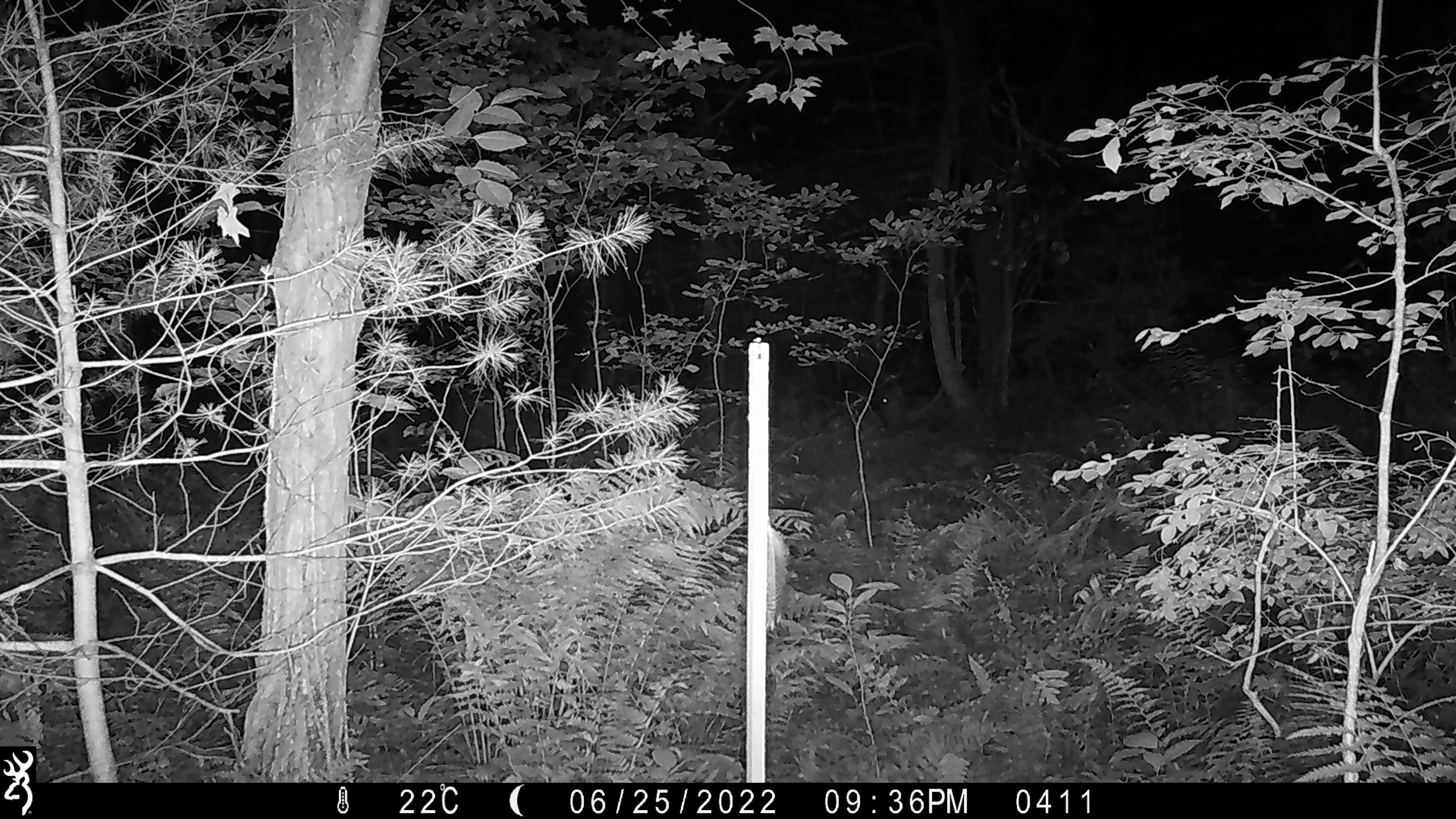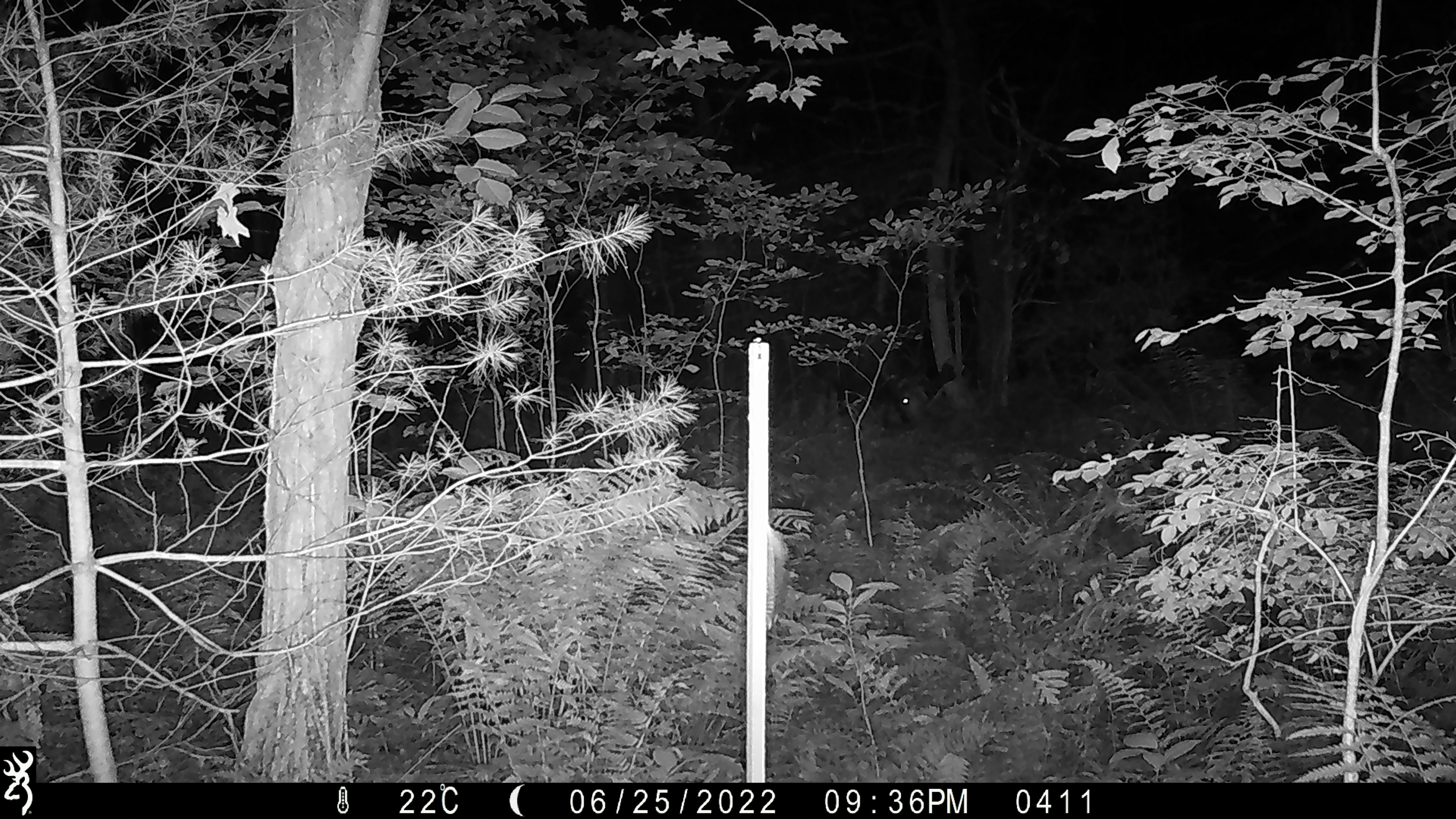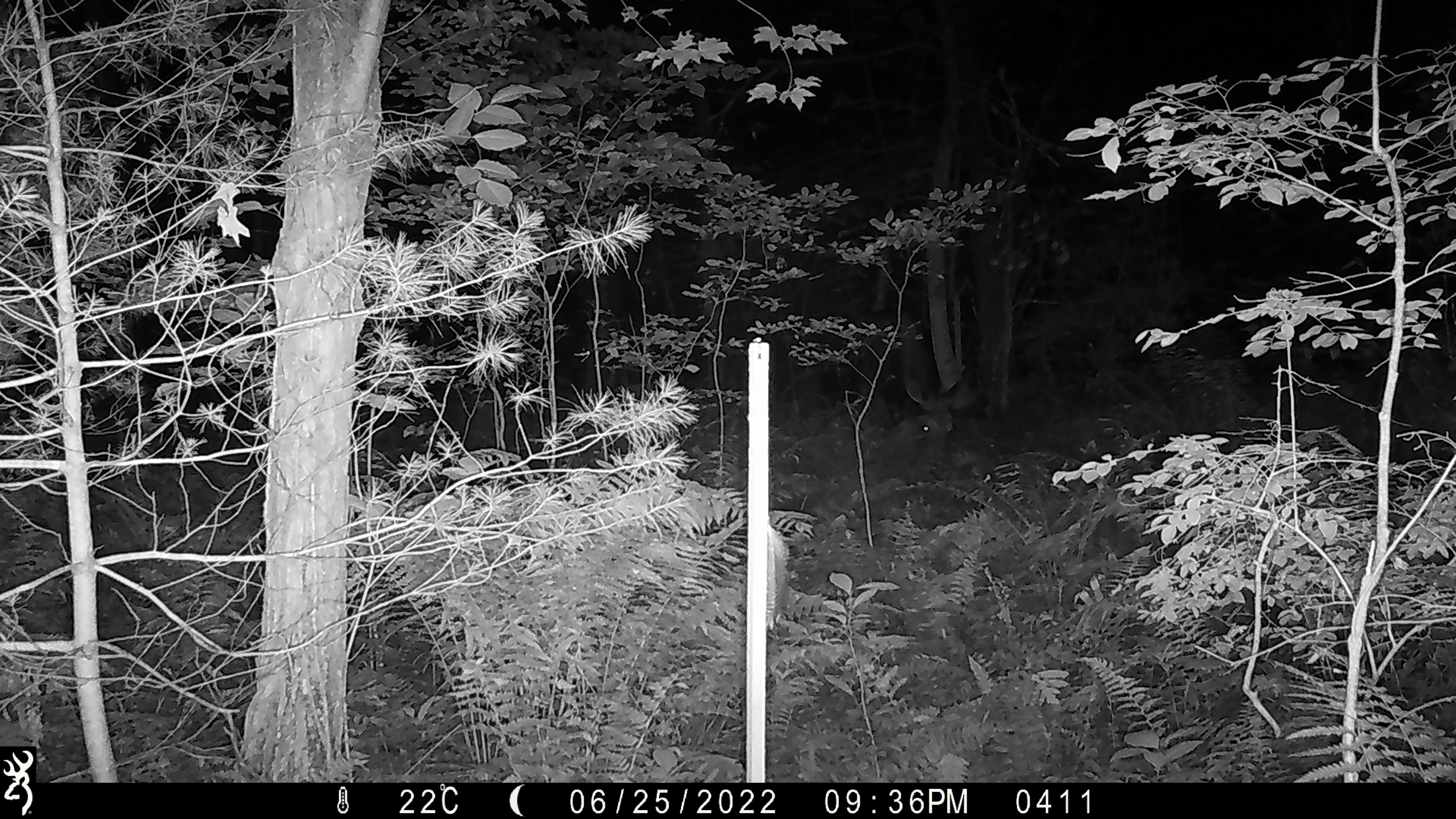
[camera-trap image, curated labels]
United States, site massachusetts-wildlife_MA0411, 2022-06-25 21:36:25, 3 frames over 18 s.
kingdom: Animalia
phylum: Chordata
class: Mammalia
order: Artiodactyla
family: Cervidae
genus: Alces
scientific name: Alces alces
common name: moose